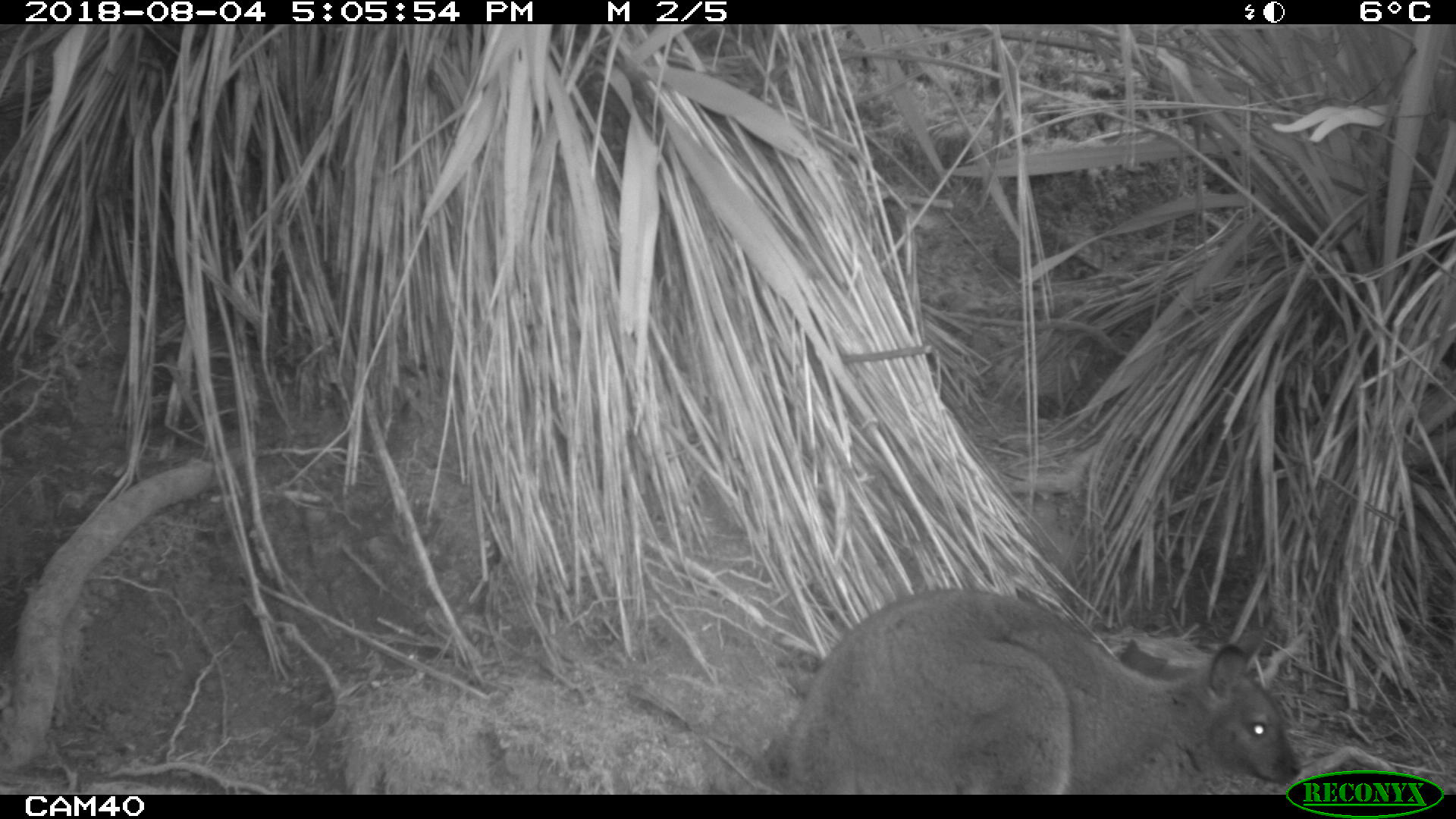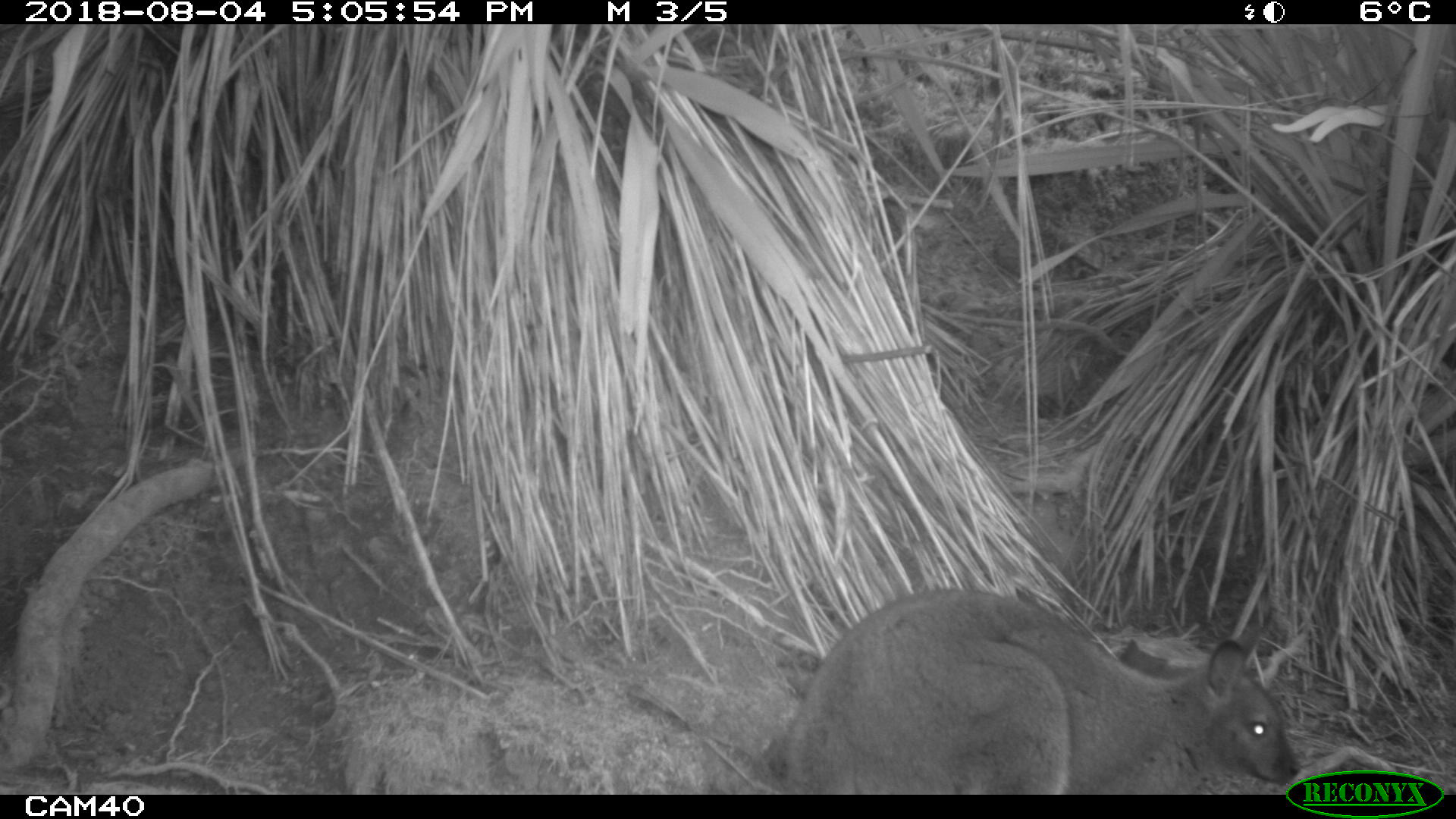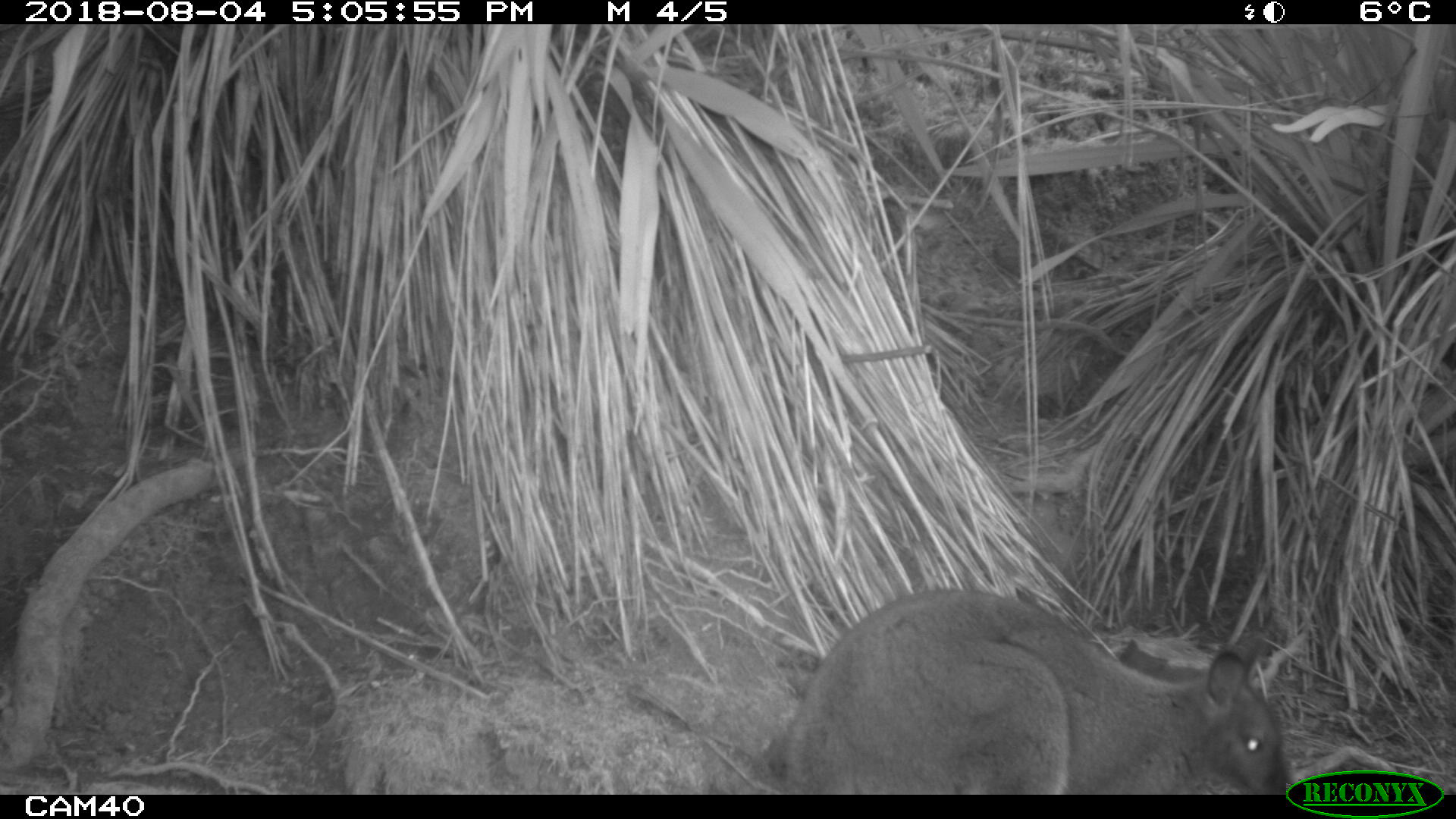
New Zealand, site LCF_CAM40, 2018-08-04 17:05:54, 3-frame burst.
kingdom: Animalia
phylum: Chordata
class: Mammalia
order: Diprotodontia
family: Macropodidae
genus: Notamacropus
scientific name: Notamacropus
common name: wallaby